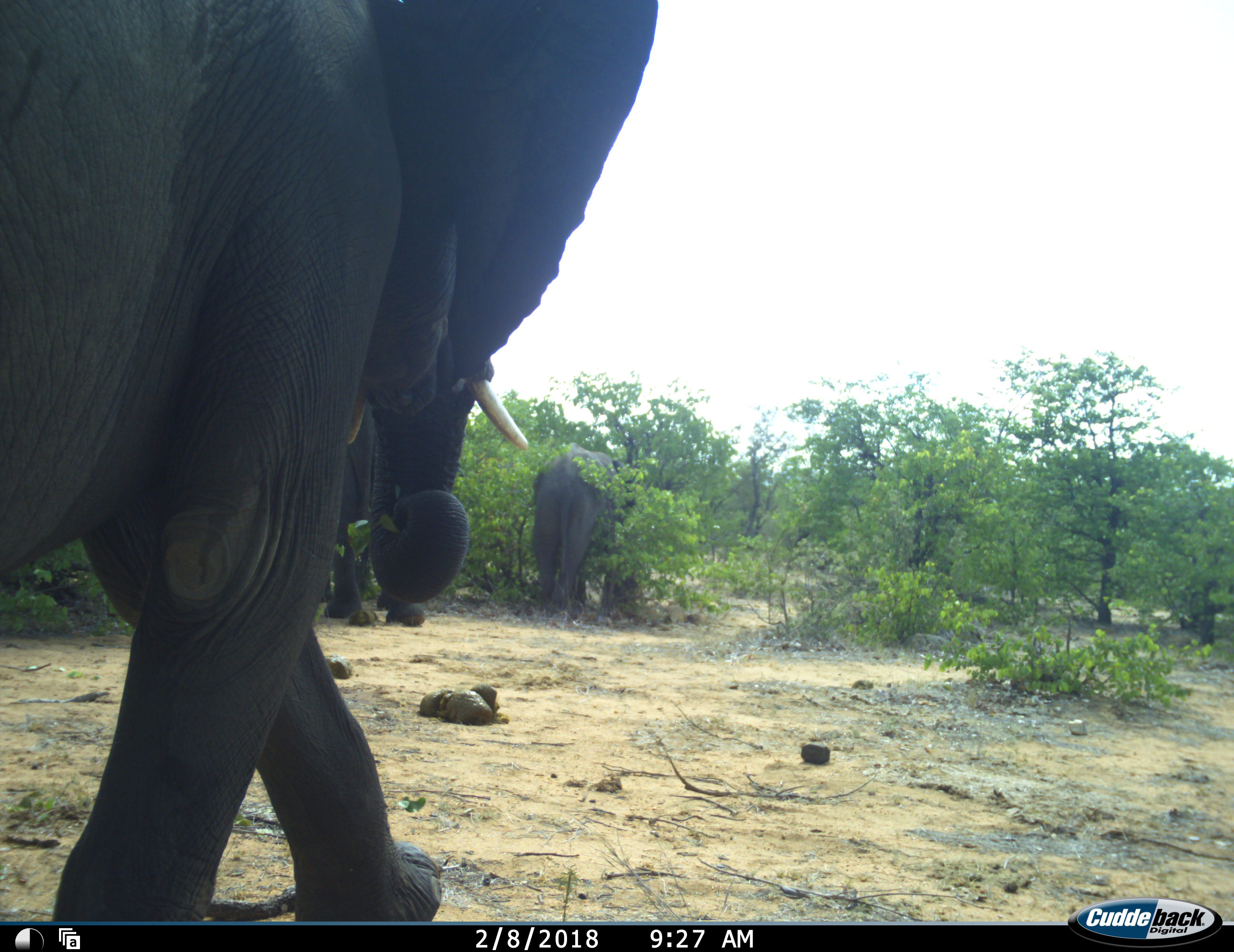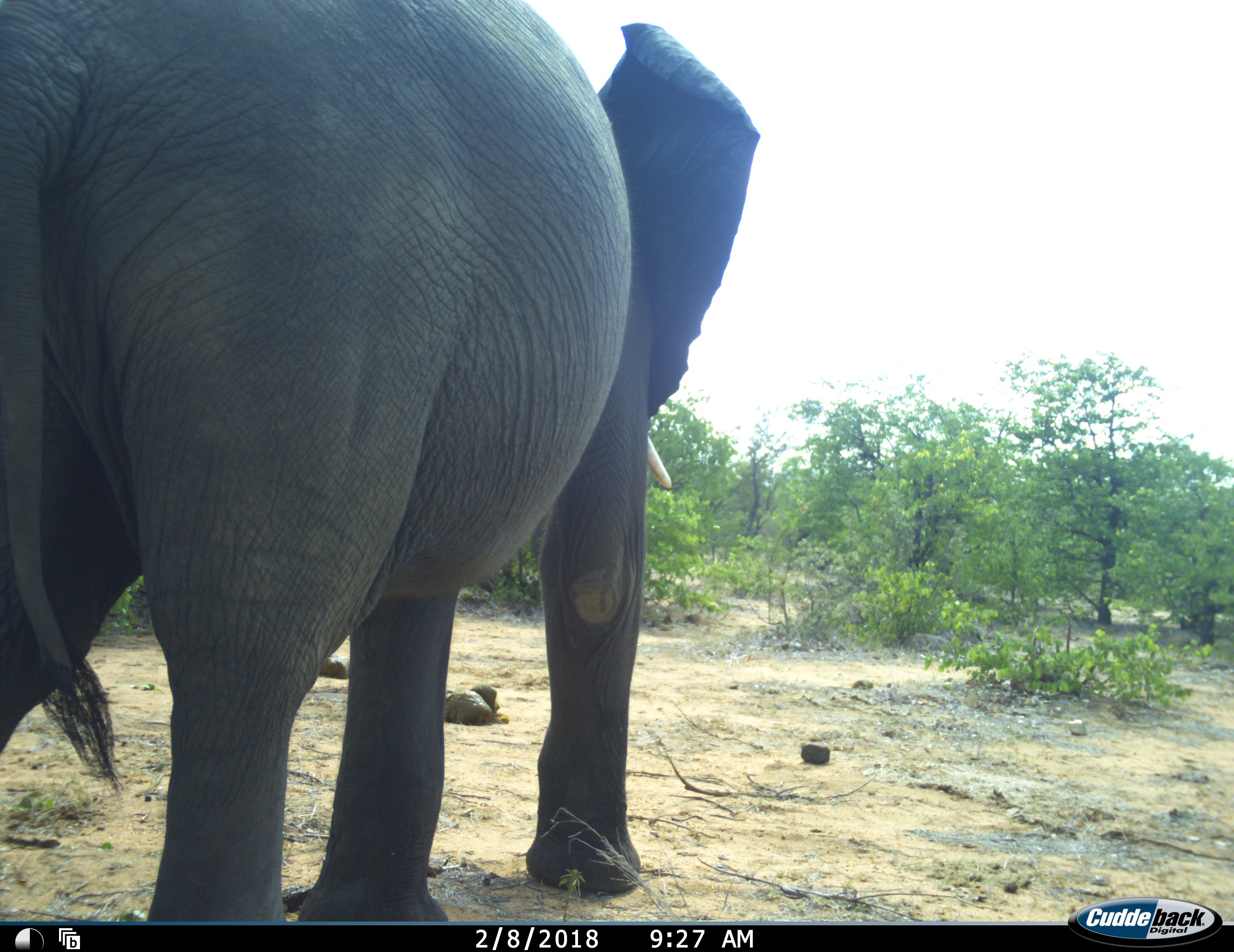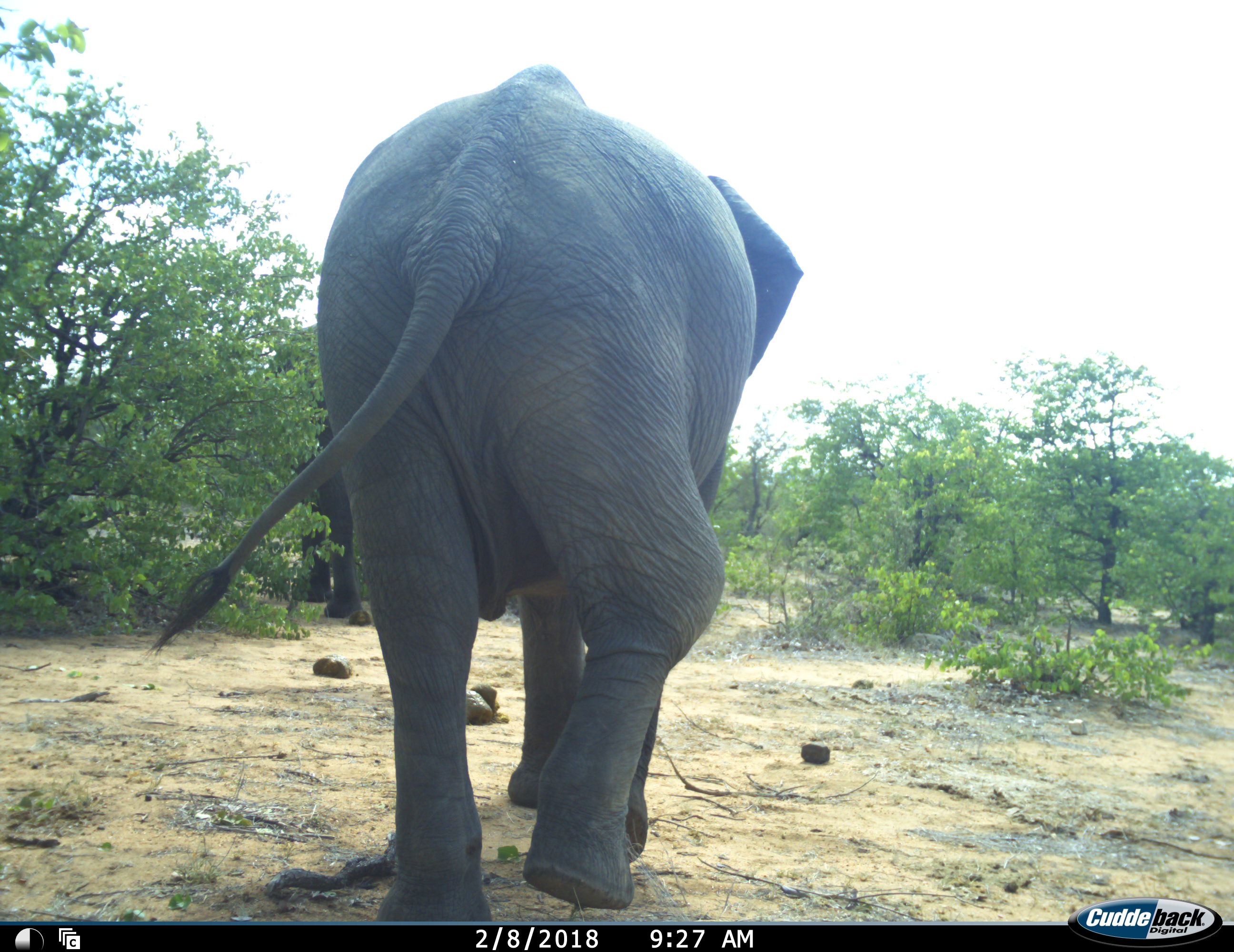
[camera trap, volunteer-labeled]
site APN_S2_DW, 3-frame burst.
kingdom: Animalia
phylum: Chordata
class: Mammalia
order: Proboscidea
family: Elephantidae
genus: Loxodonta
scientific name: Loxodonta africana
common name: african bush elephant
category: elephant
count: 3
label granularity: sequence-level